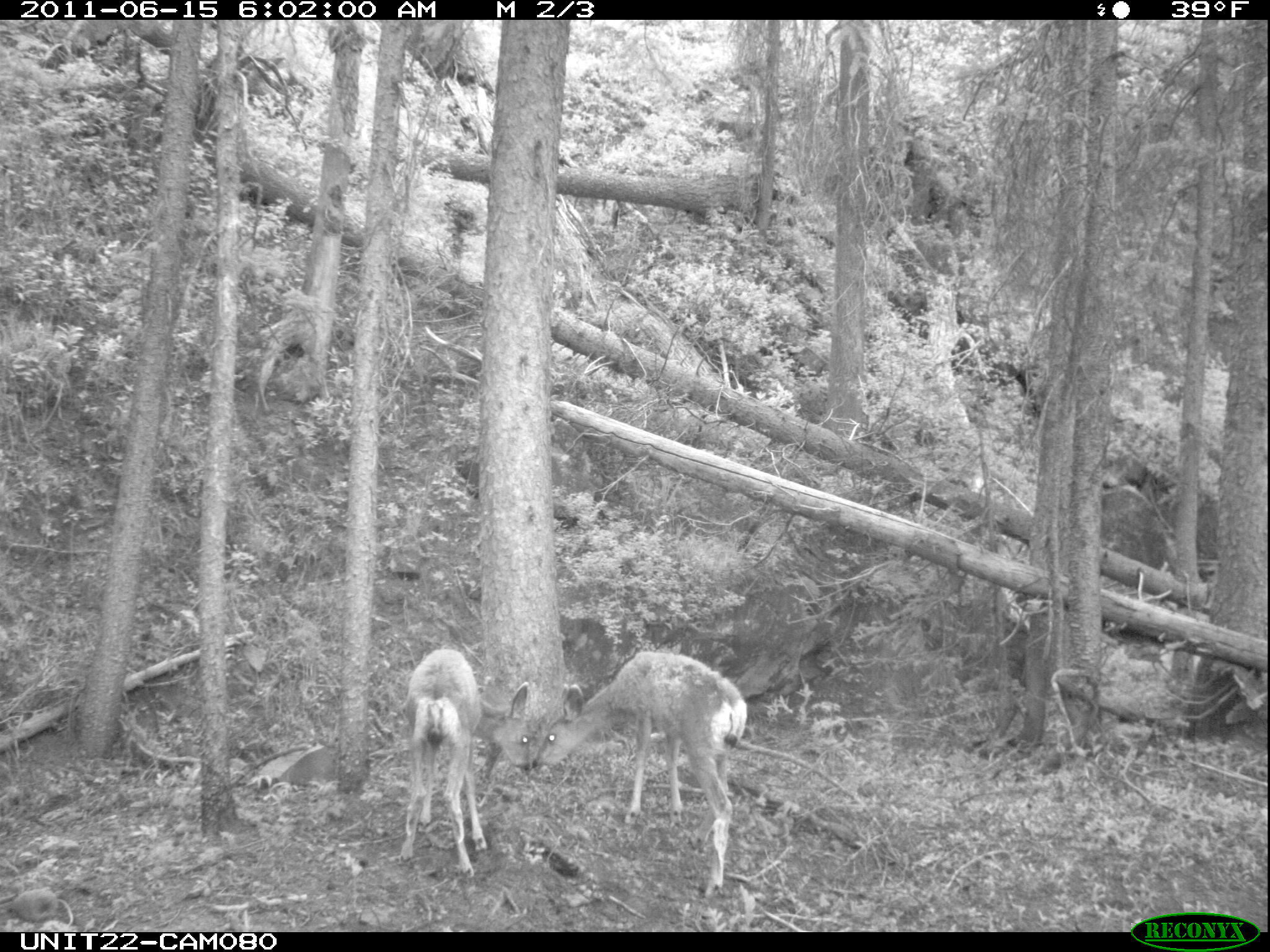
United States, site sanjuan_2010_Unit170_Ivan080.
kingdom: Animalia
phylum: Chordata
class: Mammalia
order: Artiodactyla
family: Cervidae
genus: Odocoileus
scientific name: Odocoileus hemionus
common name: mule deer